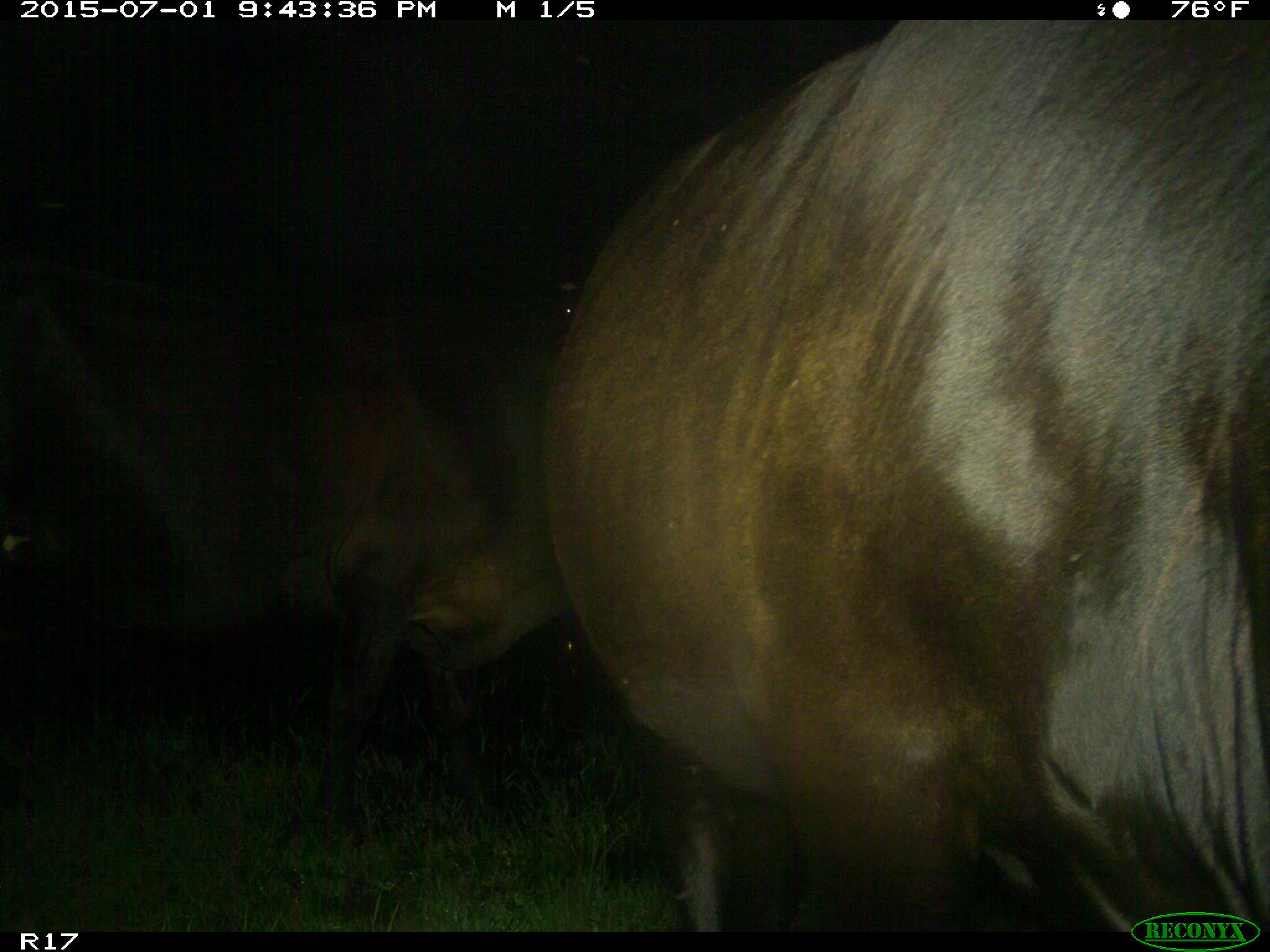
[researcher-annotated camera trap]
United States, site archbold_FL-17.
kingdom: Animalia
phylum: Chordata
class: Mammalia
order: Artiodactyla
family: Bovidae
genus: Bos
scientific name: Bos taurus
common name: domestic cow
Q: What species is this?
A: Bos taurus (domestic cow).